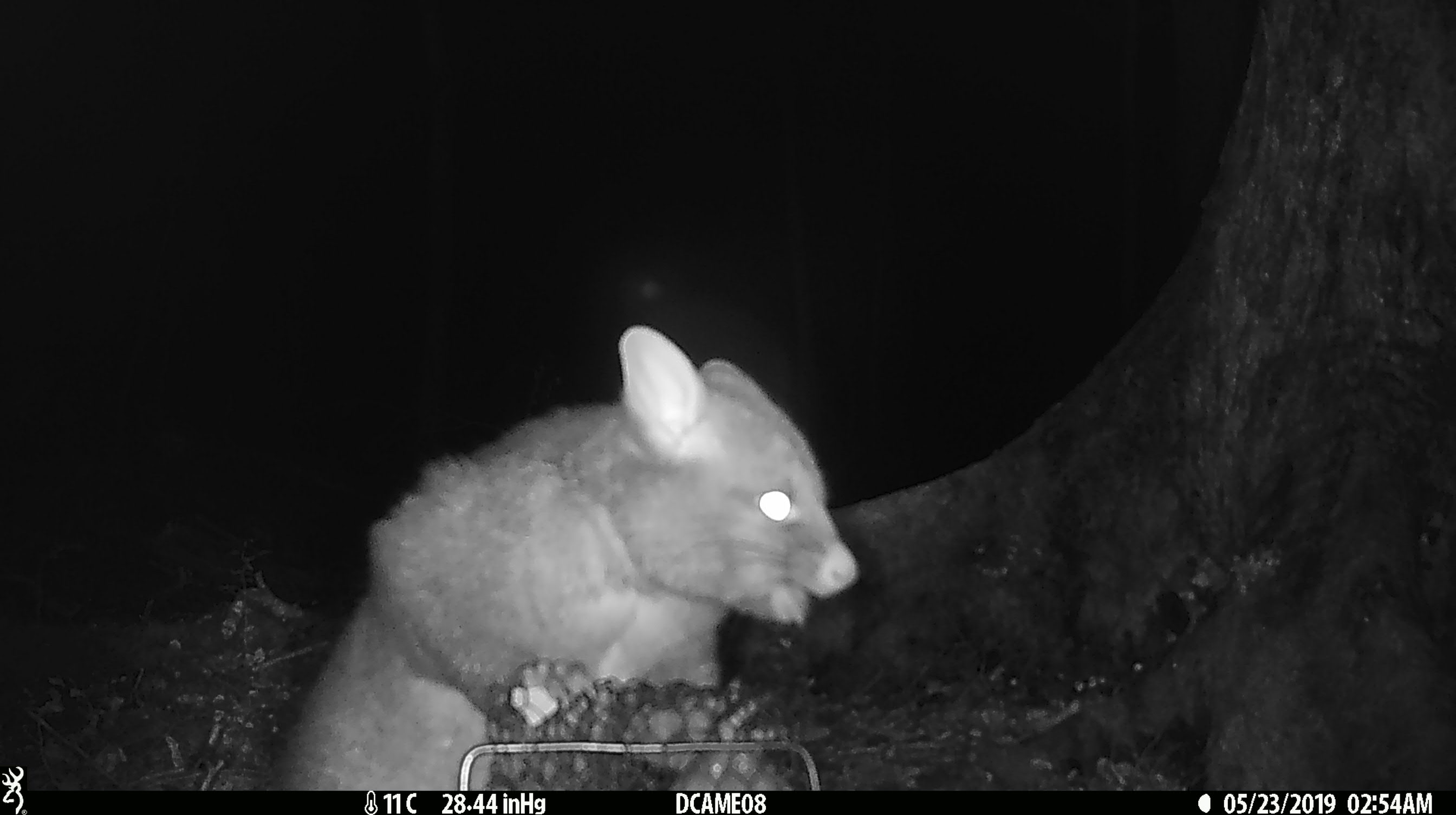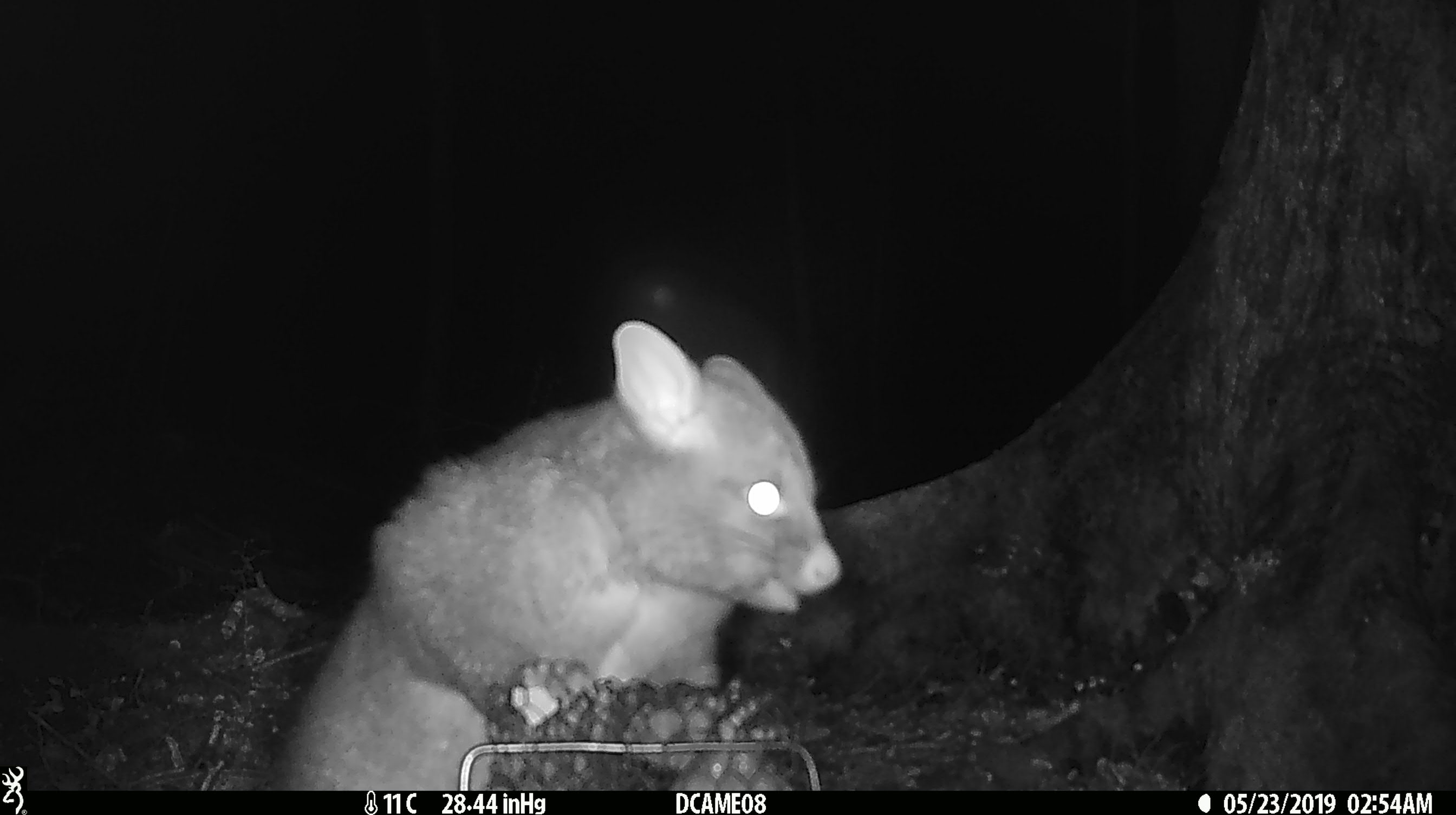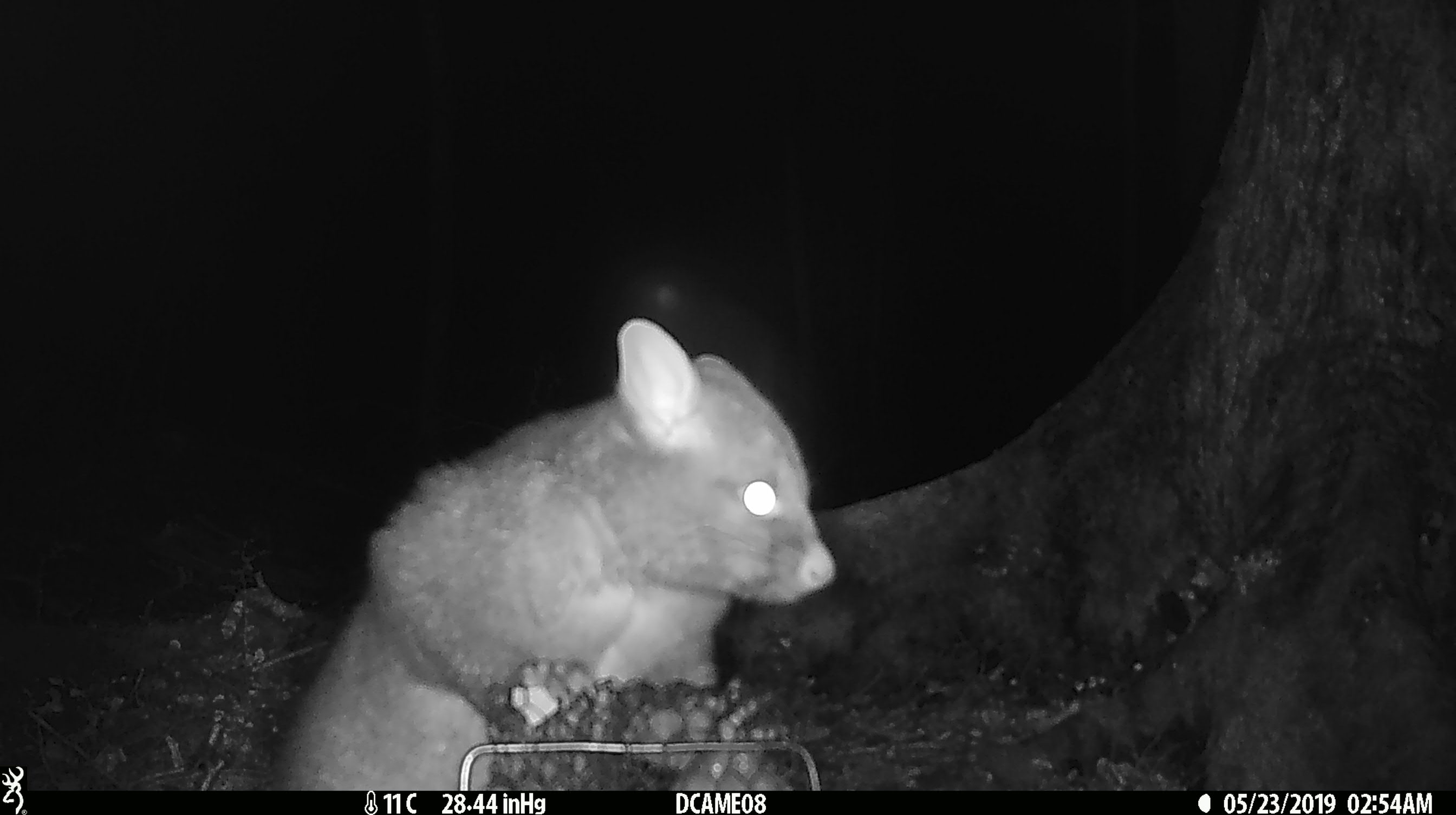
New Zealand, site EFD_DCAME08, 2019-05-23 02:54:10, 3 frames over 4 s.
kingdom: Animalia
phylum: Chordata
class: Mammalia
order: Diprotodontia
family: Phalangeridae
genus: Trichosurus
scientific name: Trichosurus vulpecula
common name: common brushtail possum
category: possum